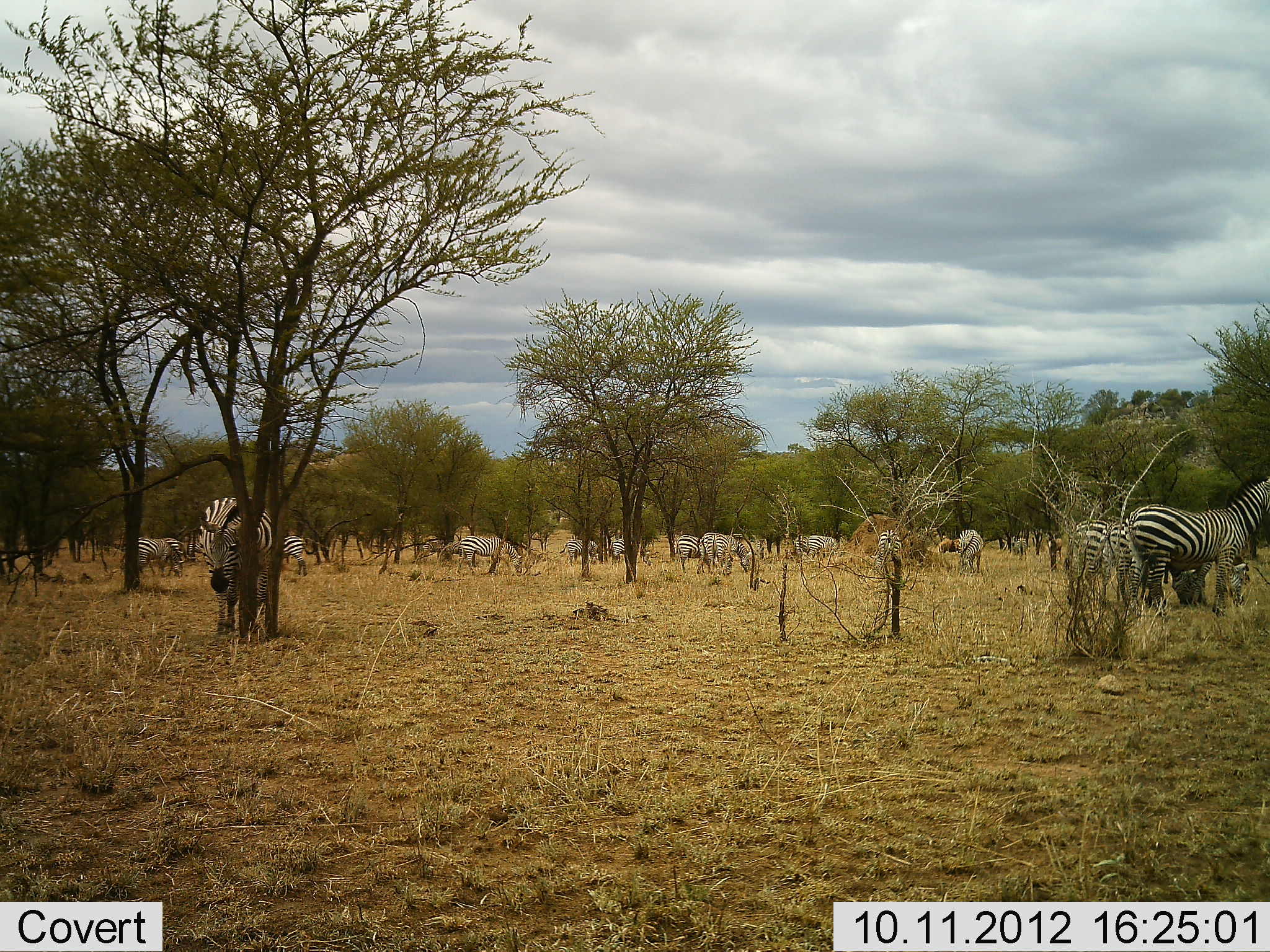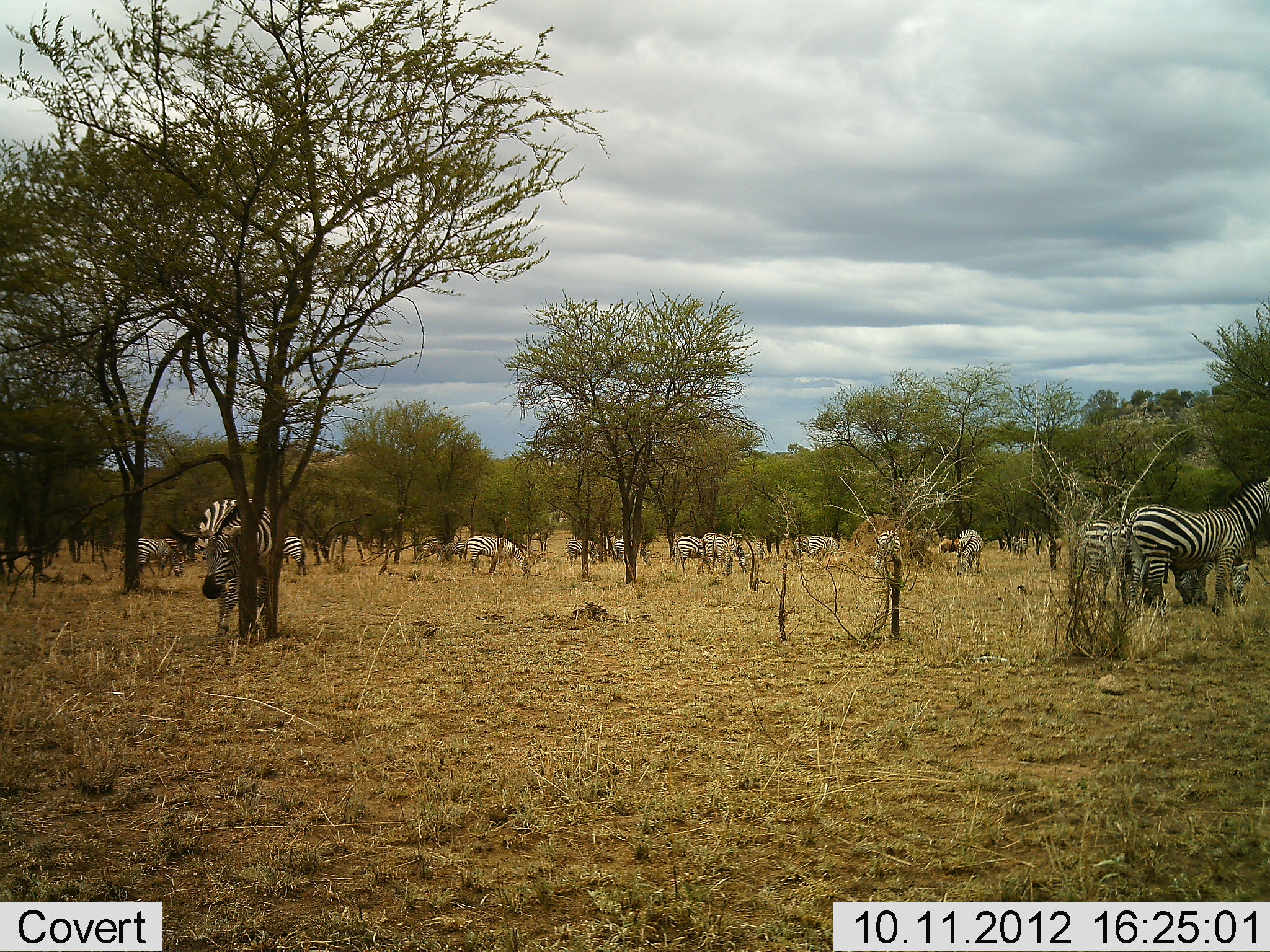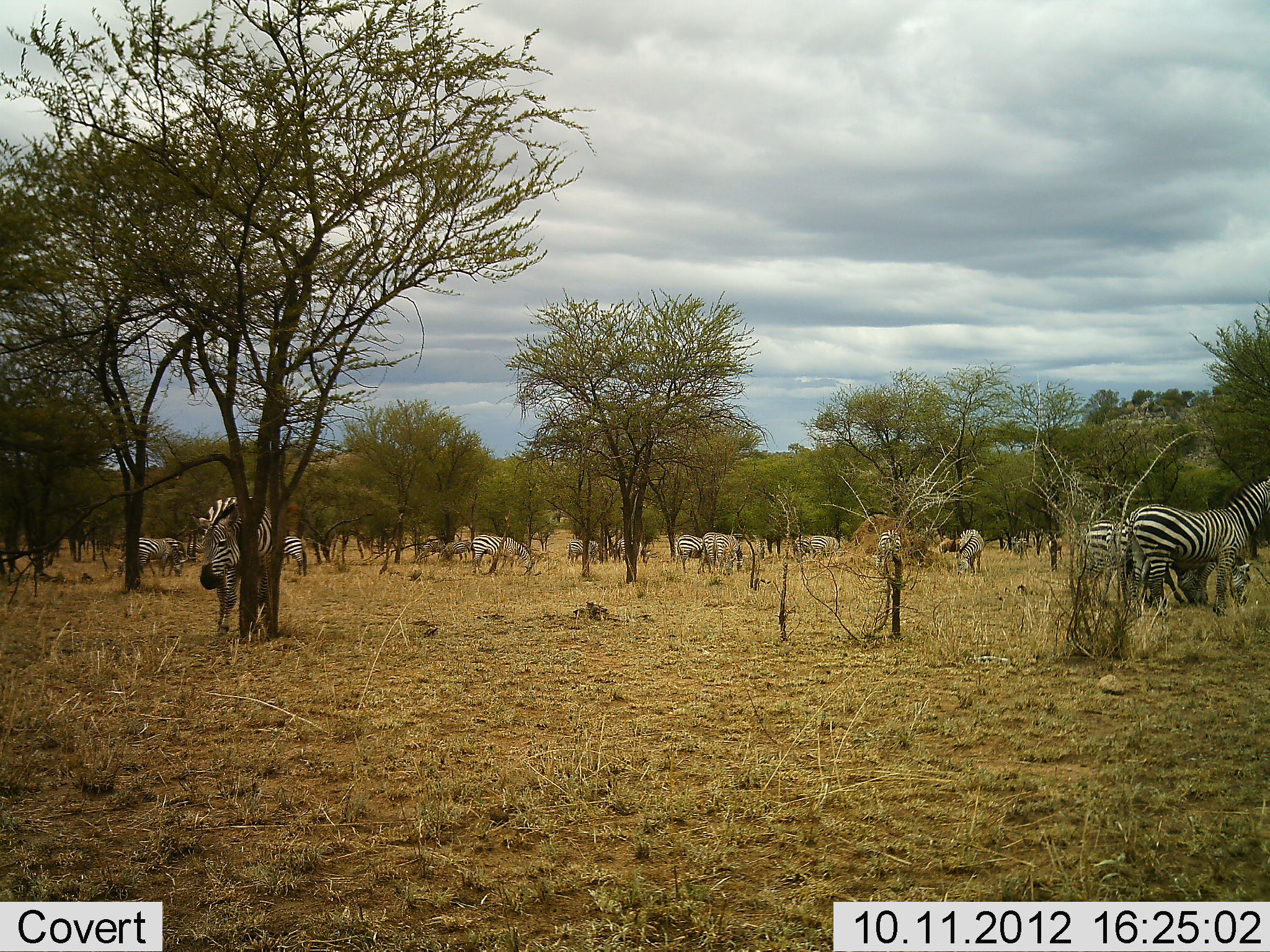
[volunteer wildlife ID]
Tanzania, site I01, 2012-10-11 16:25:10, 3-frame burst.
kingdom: Animalia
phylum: Chordata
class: Mammalia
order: Perissodactyla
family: Equidae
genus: Equus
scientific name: Equus quagga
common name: plains zebra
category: zebra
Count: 11-50.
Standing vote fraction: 70%.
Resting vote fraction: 10%.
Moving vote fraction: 30%.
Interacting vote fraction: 10%.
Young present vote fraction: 10%.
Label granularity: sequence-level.